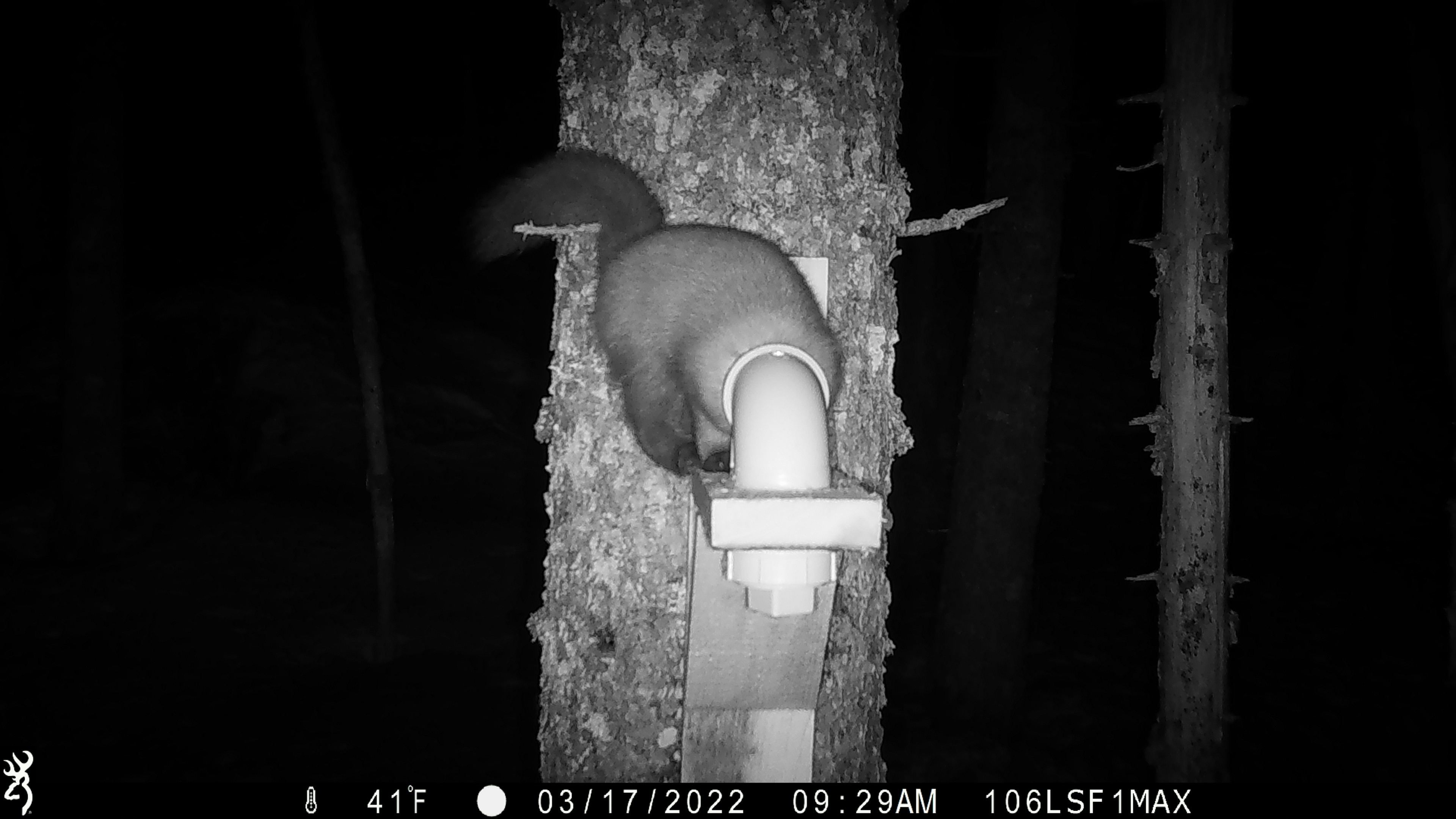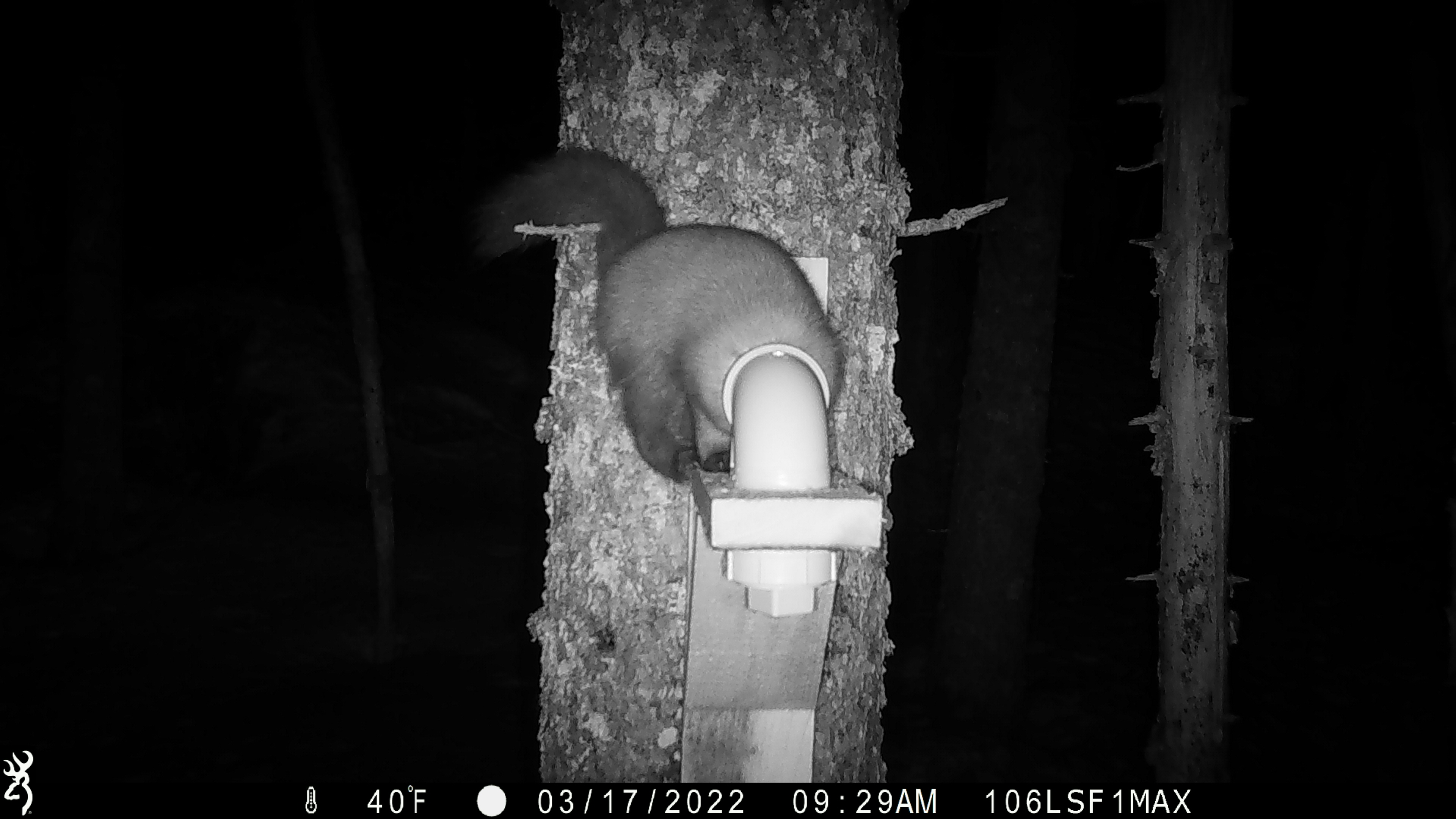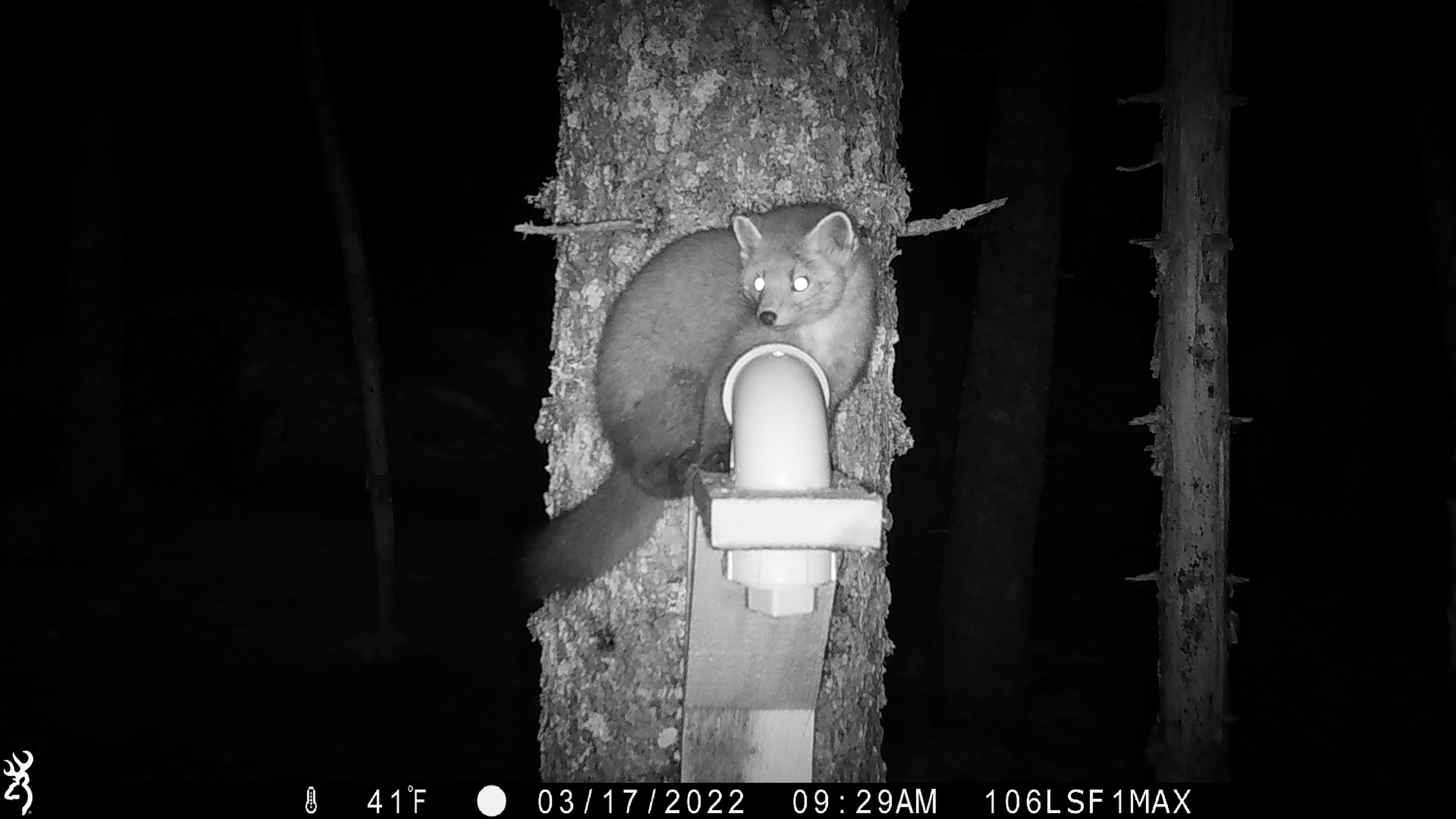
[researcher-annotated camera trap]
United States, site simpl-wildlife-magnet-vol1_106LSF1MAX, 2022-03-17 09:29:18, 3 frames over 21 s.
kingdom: Animalia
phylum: Chordata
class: Mammalia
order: Carnivora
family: Mustelidae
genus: Martes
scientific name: Martes americana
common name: american marten